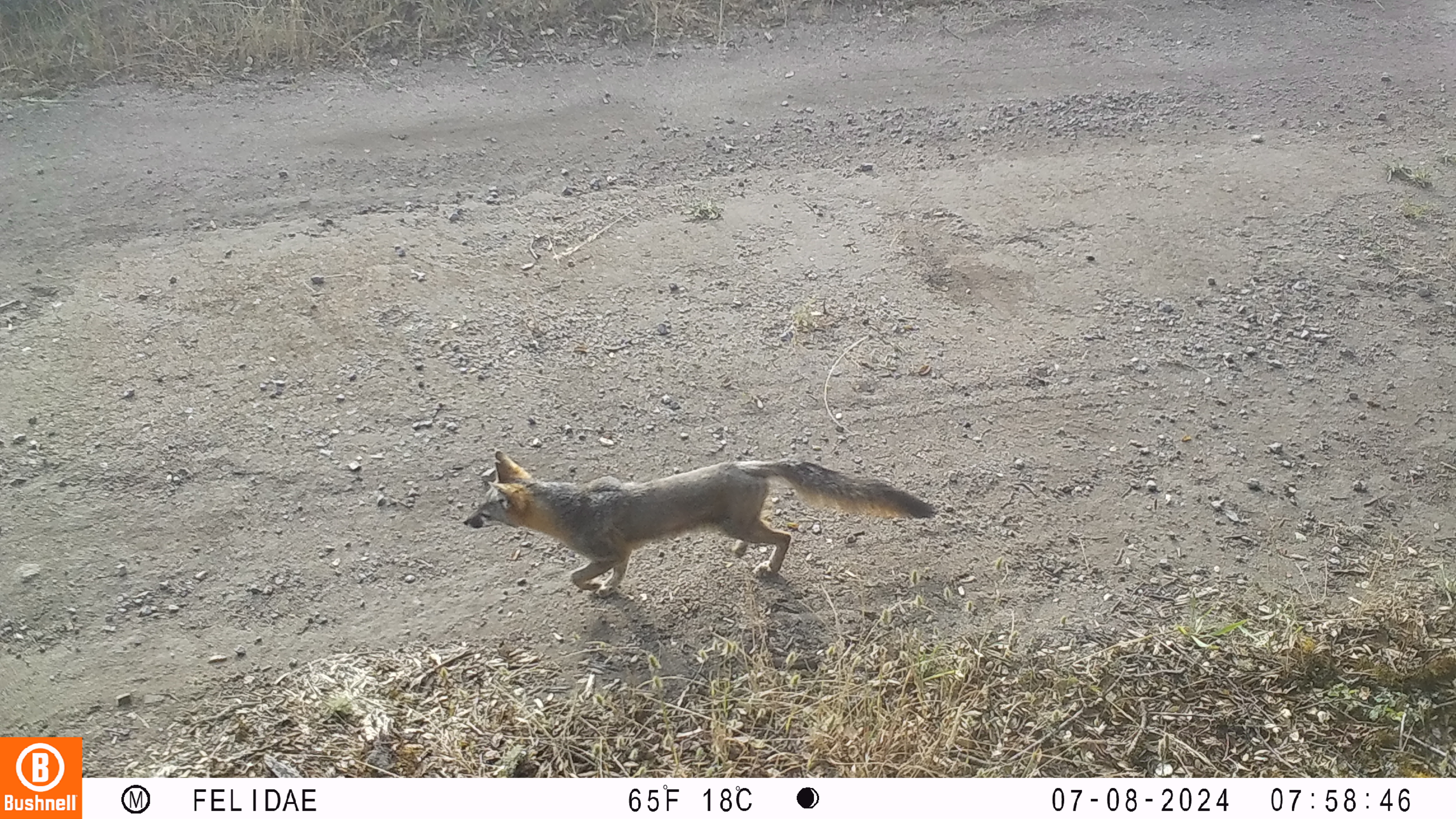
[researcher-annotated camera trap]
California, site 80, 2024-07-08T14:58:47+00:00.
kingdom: Animalia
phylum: Chordata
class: Mammalia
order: Carnivora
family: Canidae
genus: Urocyon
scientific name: Urocyon cinereoargenteus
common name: gray fox